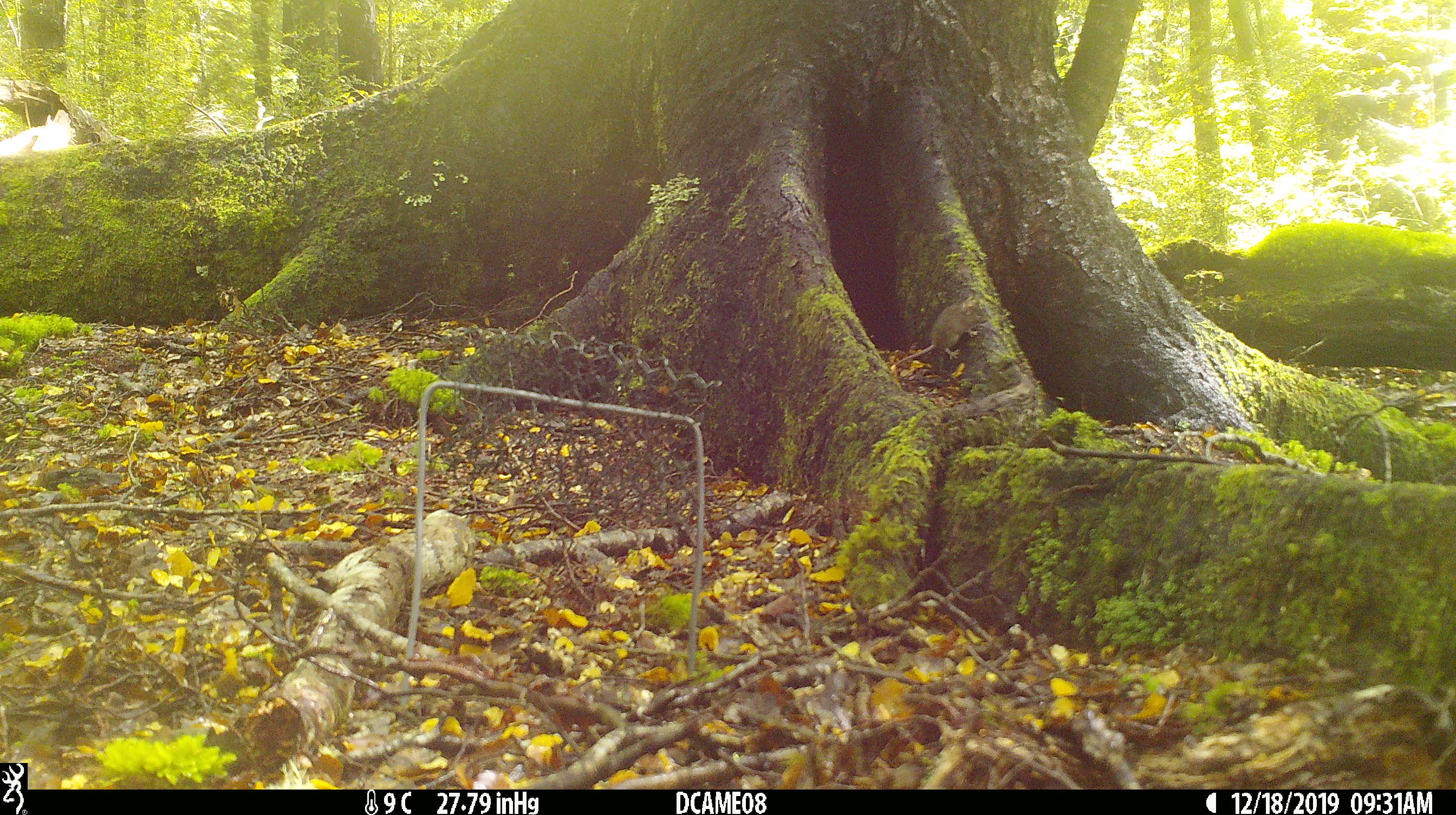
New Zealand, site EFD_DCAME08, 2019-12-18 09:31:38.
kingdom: Animalia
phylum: Chordata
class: Mammalia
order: Rodentia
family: Muridae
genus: Mus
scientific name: Mus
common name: mouse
Mouse (Mus).